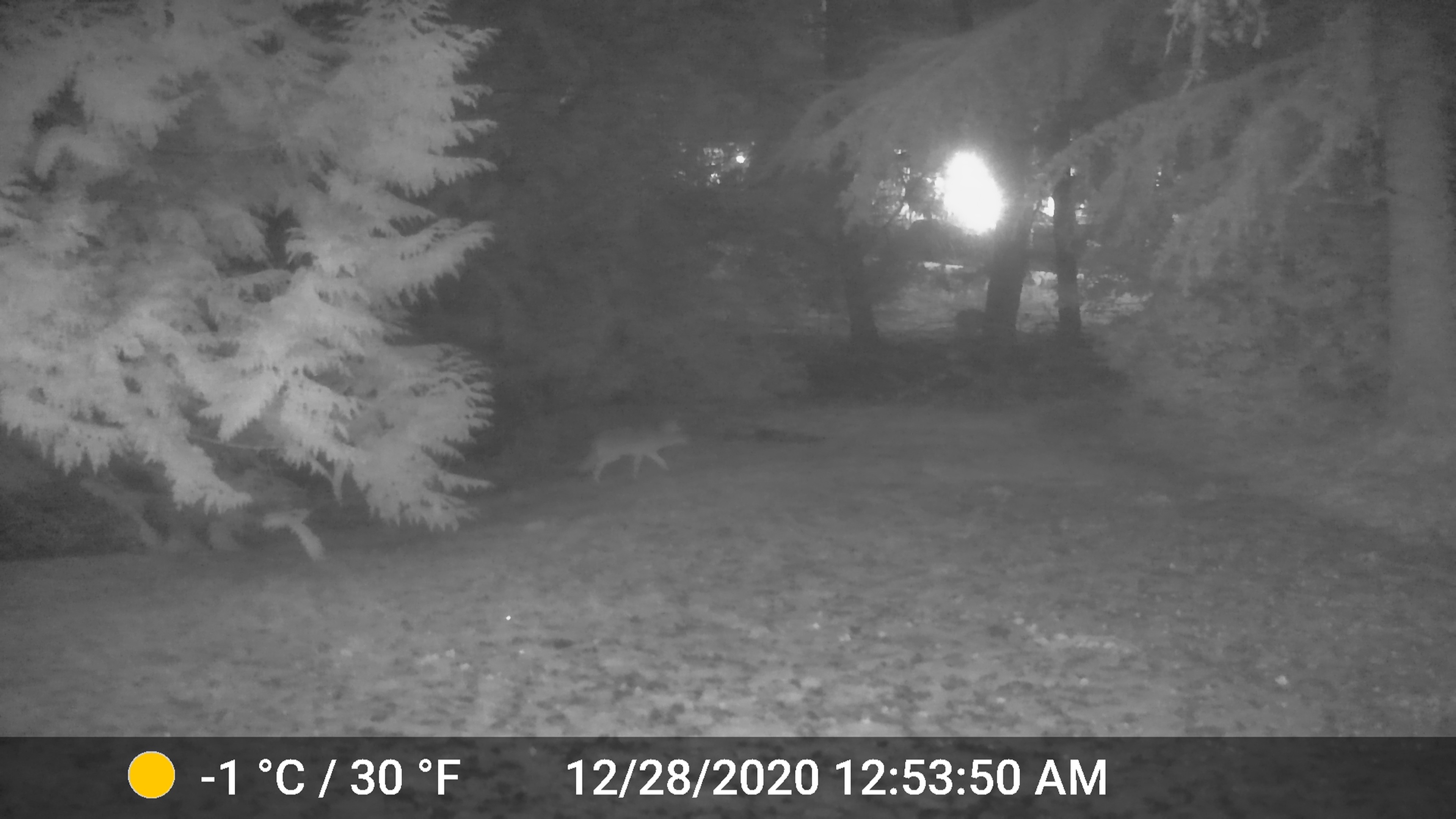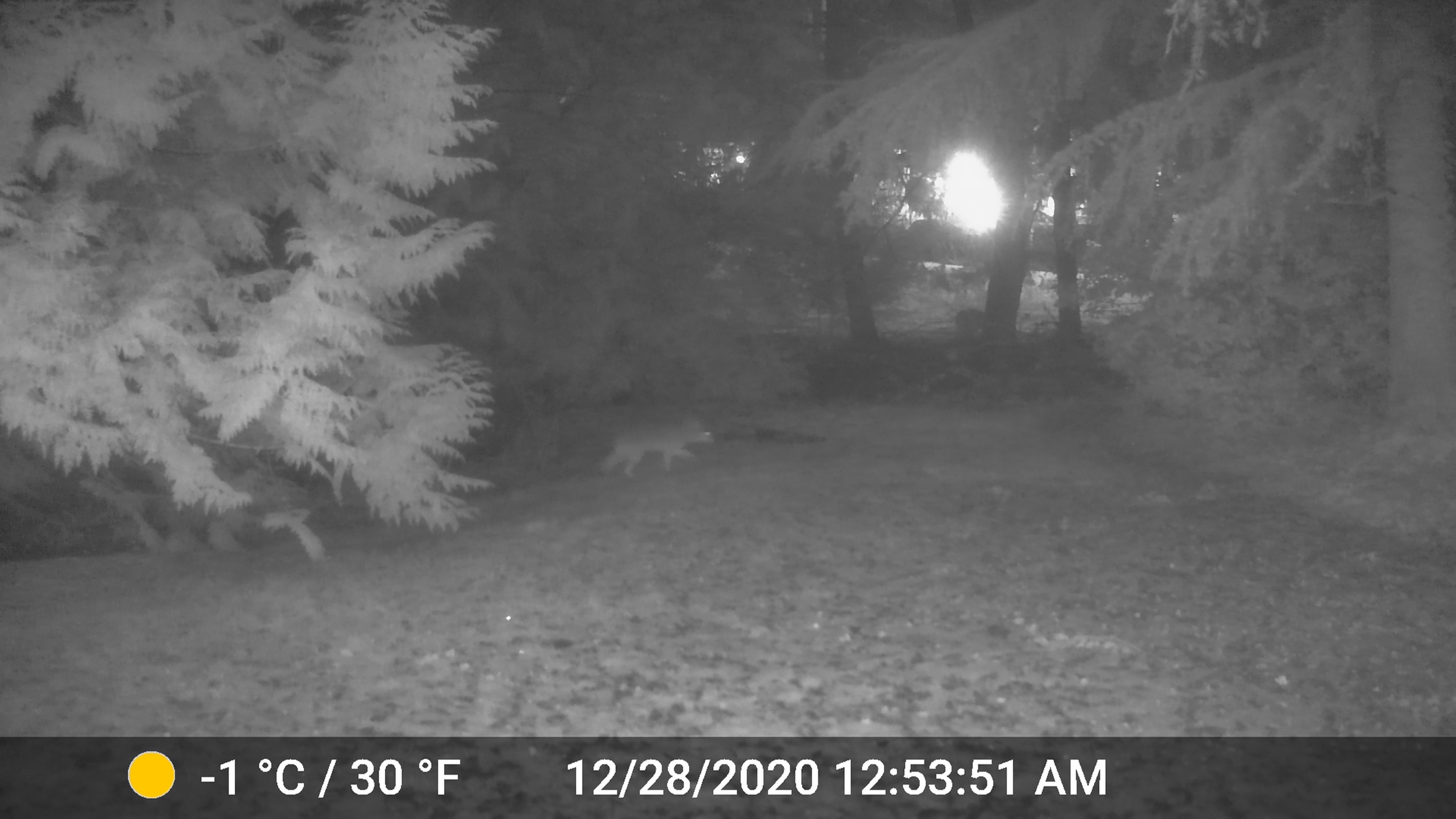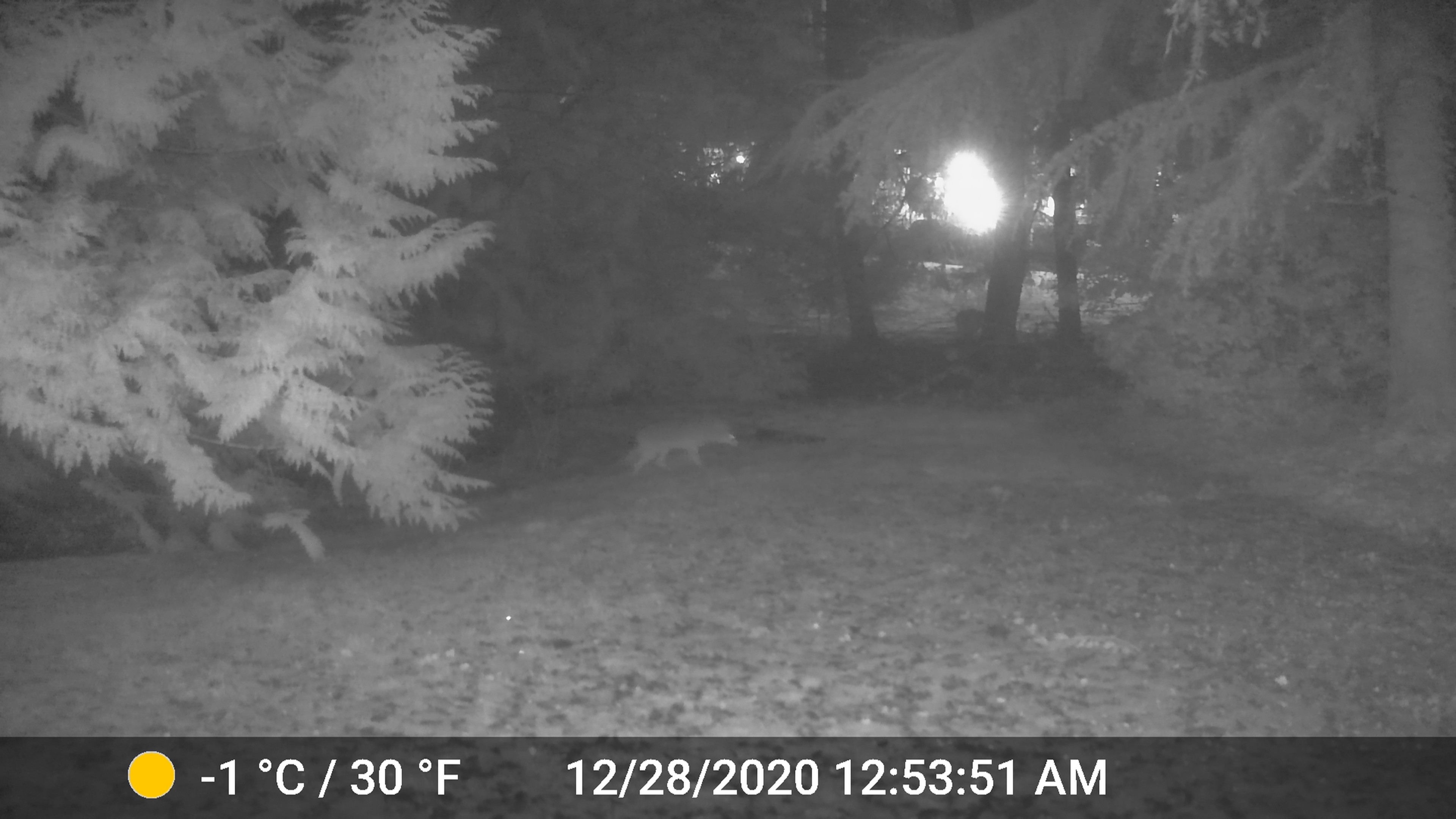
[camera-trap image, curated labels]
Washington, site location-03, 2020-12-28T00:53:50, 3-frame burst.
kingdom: Animalia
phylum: Chordata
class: Mammalia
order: Carnivora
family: Canidae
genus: Canis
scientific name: Canis latrans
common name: coyote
Coyote (Canis latrans).